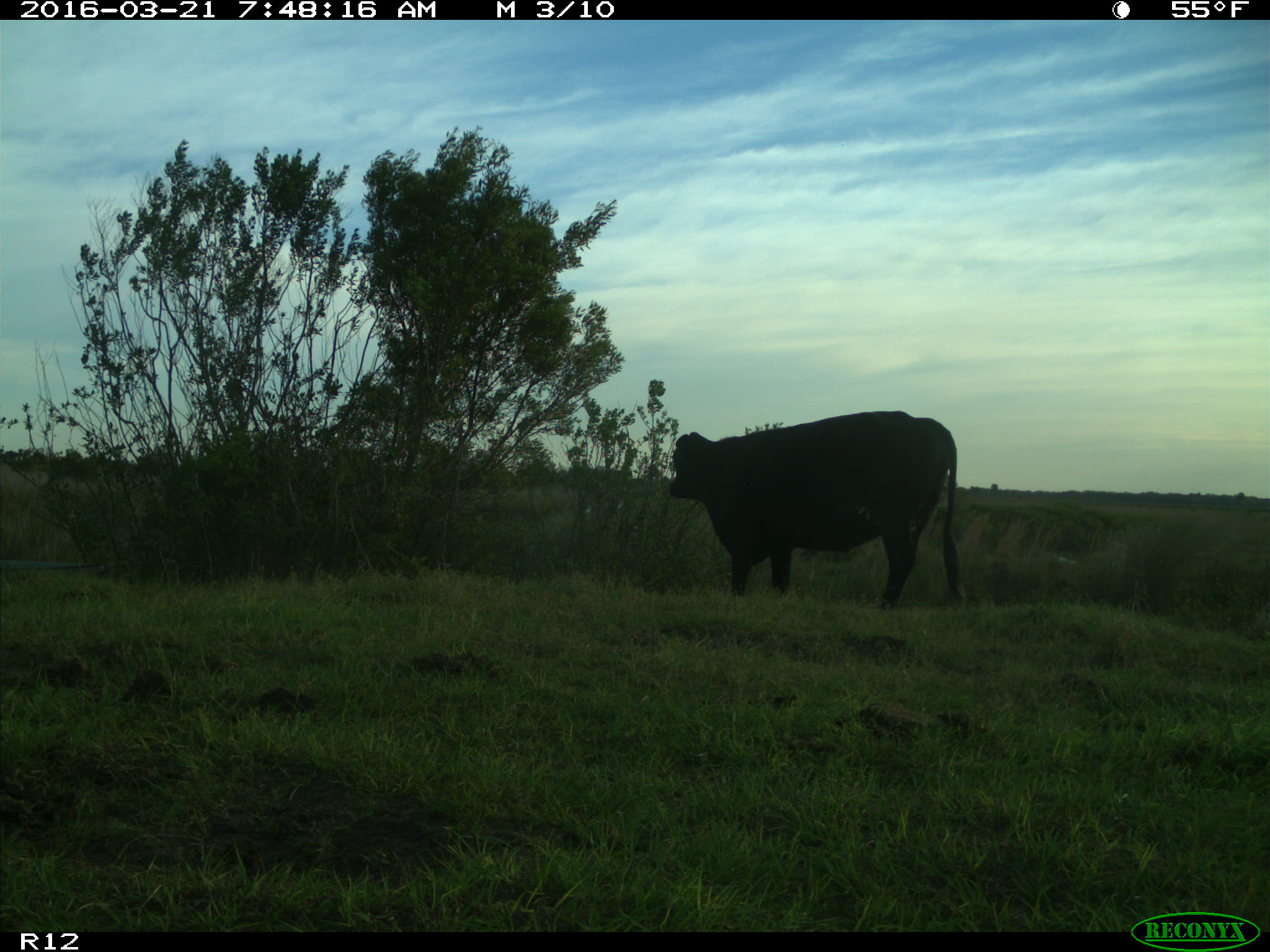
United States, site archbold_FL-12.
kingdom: Animalia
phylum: Chordata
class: Mammalia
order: Artiodactyla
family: Bovidae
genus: Bos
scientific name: Bos taurus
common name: domestic cow